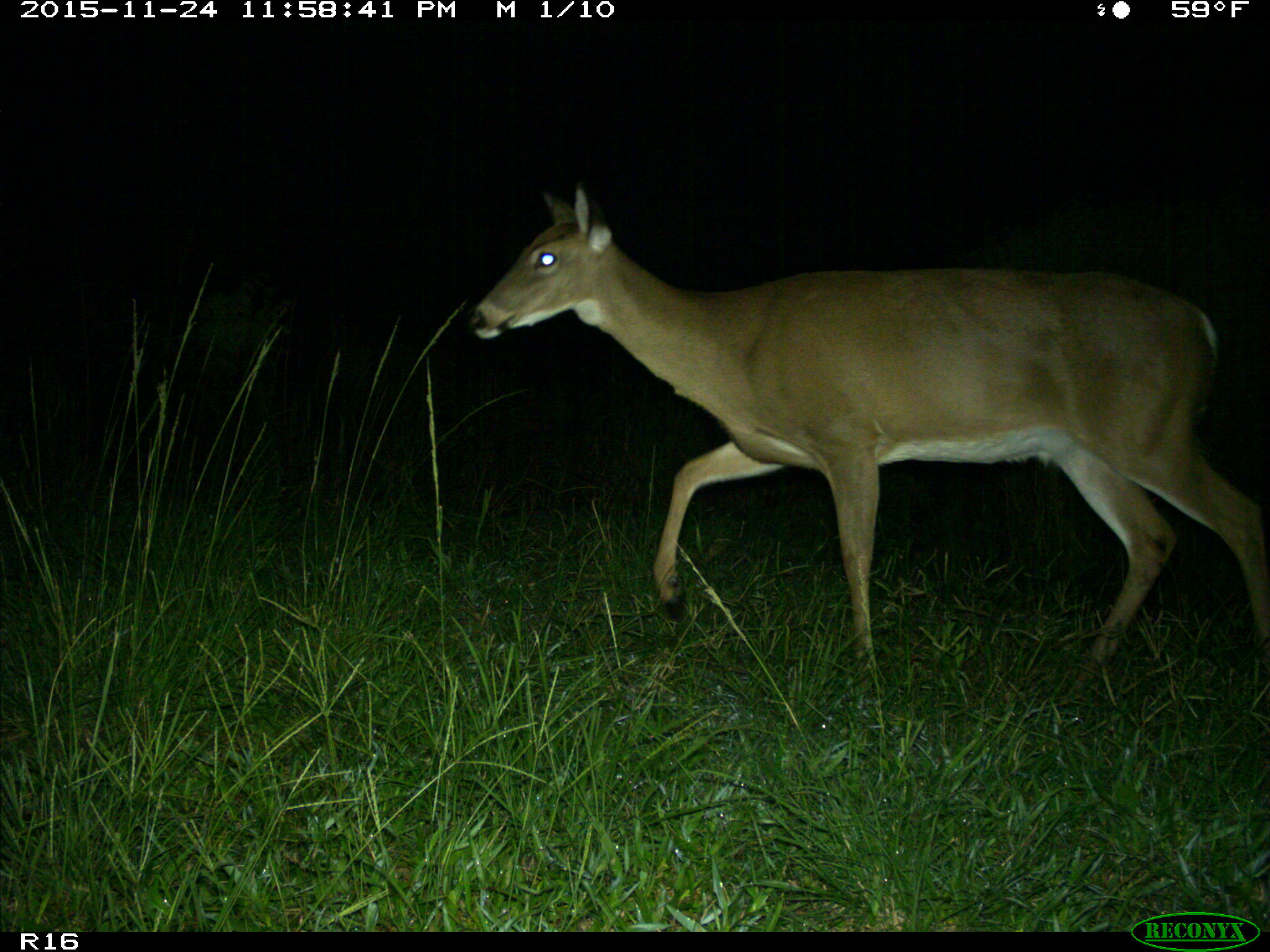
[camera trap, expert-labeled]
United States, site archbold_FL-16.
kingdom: Animalia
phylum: Chordata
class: Mammalia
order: Artiodactyla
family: Cervidae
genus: Odocoileus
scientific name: Odocoileus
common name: deer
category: unidentified deer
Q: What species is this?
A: Unidentified deer (deer) (Odocoileus).